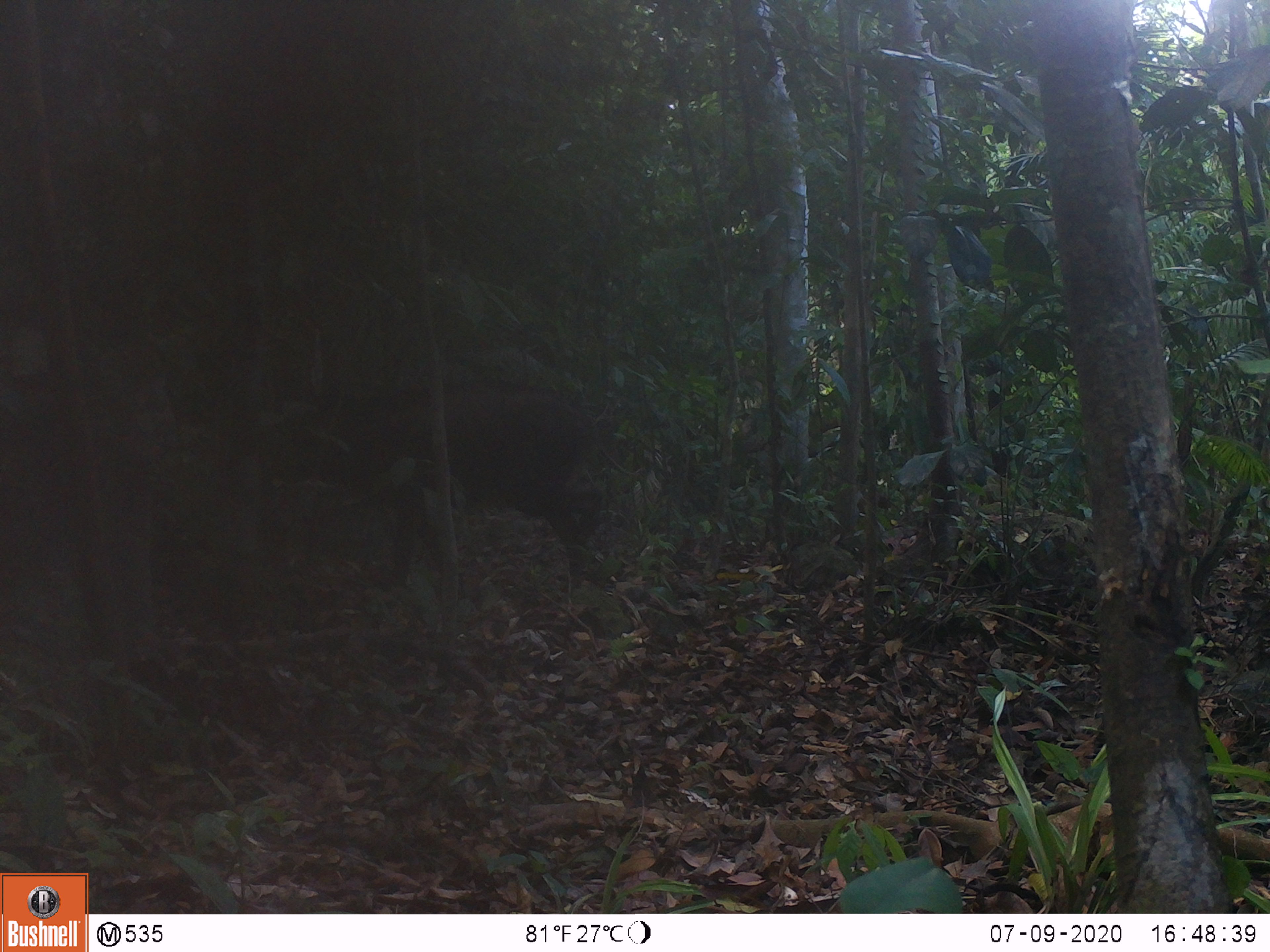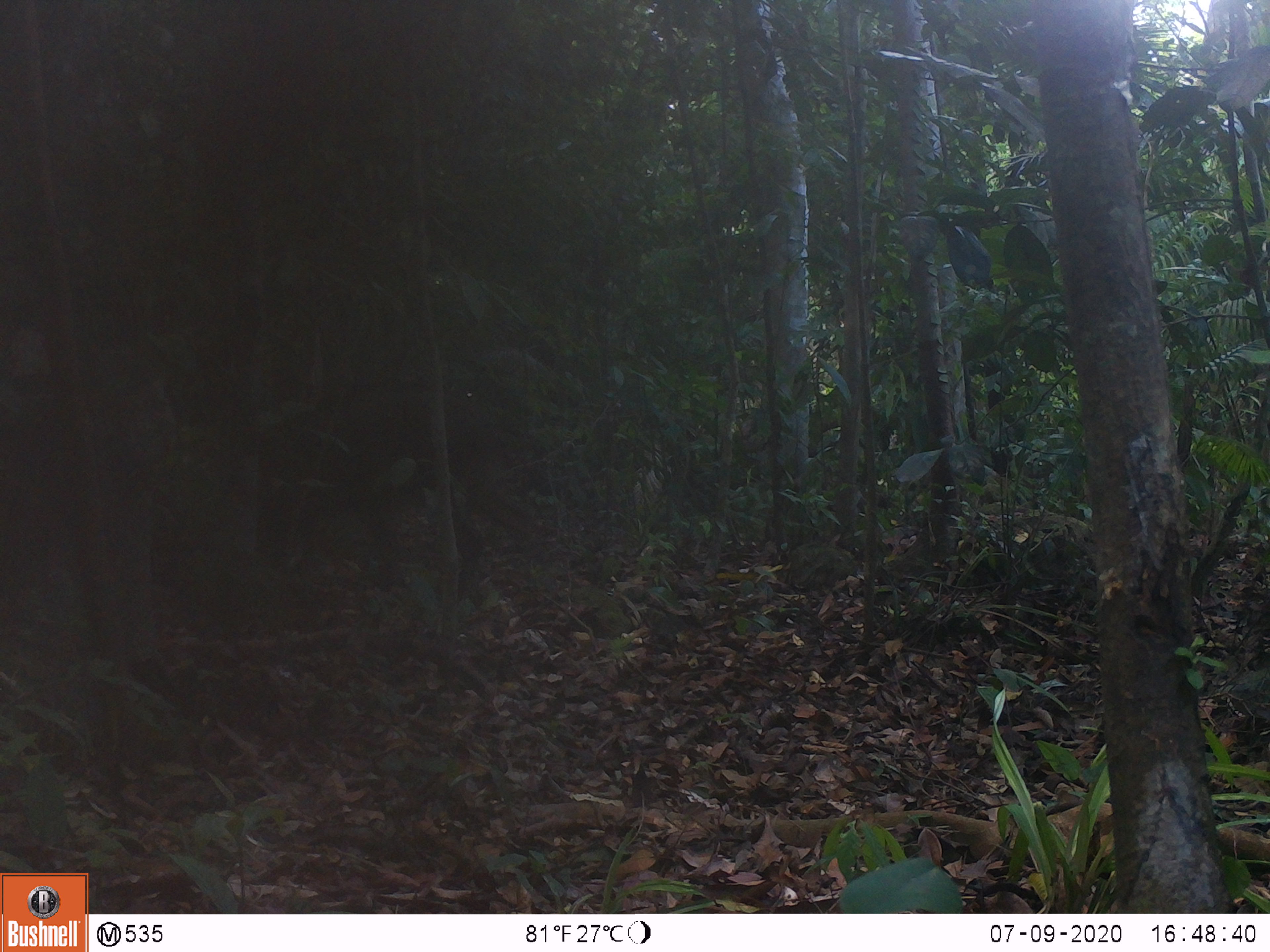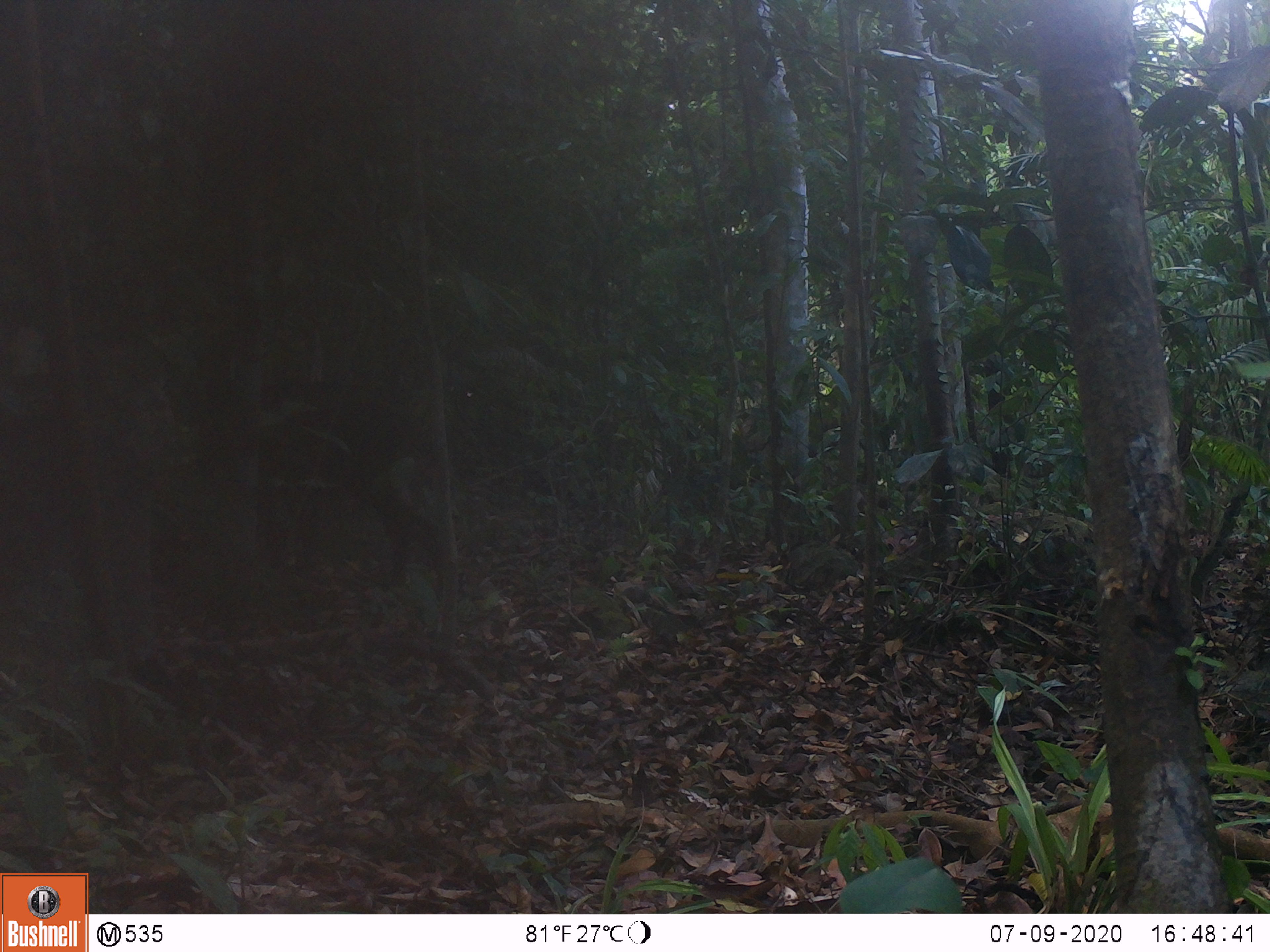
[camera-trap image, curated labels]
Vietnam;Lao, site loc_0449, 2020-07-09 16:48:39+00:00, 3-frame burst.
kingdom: Animalia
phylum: Chordata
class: Mammalia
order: Artiodactyla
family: Suidae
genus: Sus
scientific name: Sus scrofa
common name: eurasian wild pig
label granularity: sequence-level